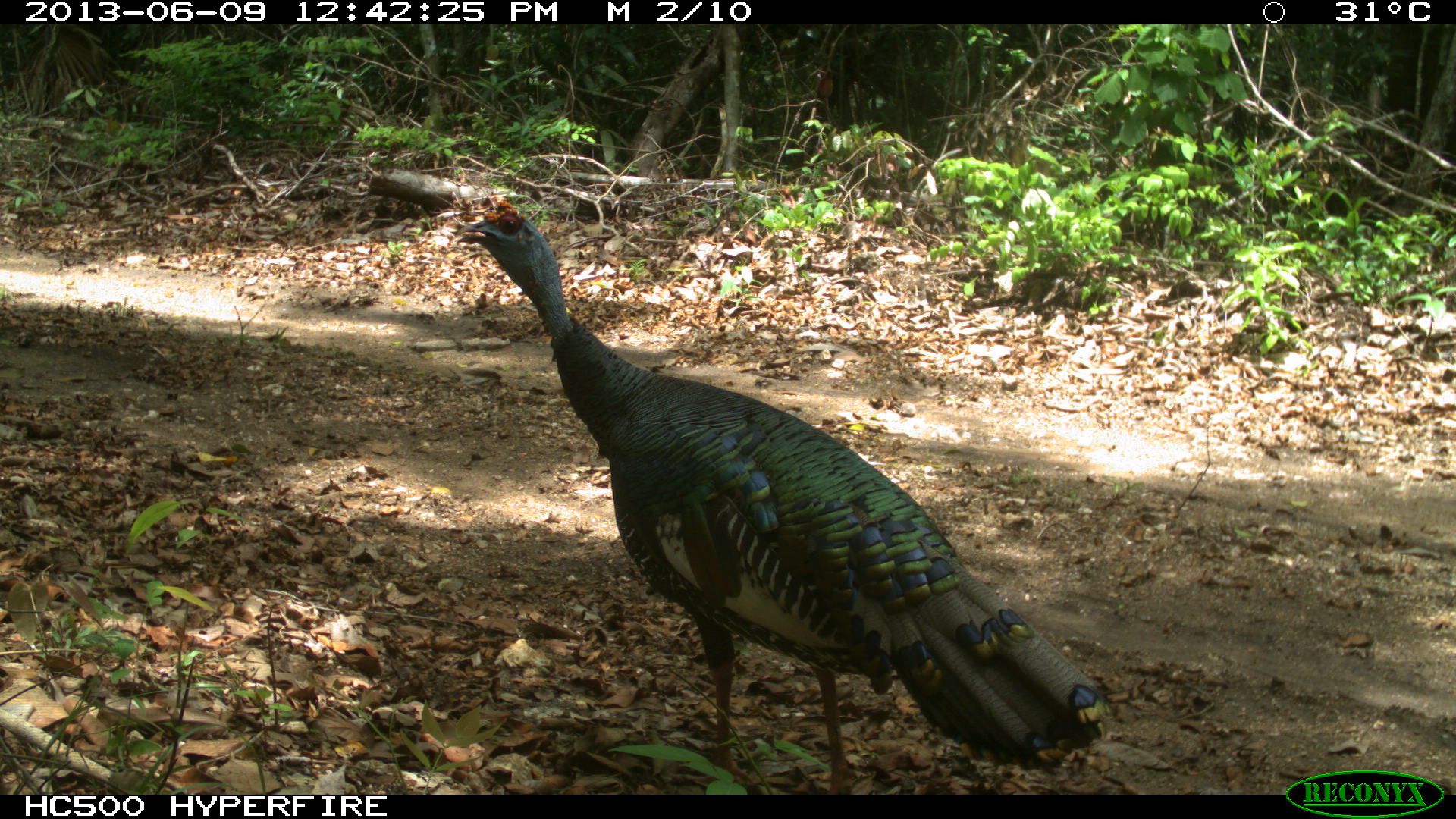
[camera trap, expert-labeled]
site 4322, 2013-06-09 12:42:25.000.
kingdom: Animalia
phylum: Chordata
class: Aves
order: Galliformes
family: Phasianidae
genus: Meleagris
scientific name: Meleagris ocellata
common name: ocellated turkey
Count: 1.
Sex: male.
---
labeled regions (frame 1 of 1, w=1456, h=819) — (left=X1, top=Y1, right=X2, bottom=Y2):
meleagris ocellata: (left=458, top=197, right=1108, bottom=796)